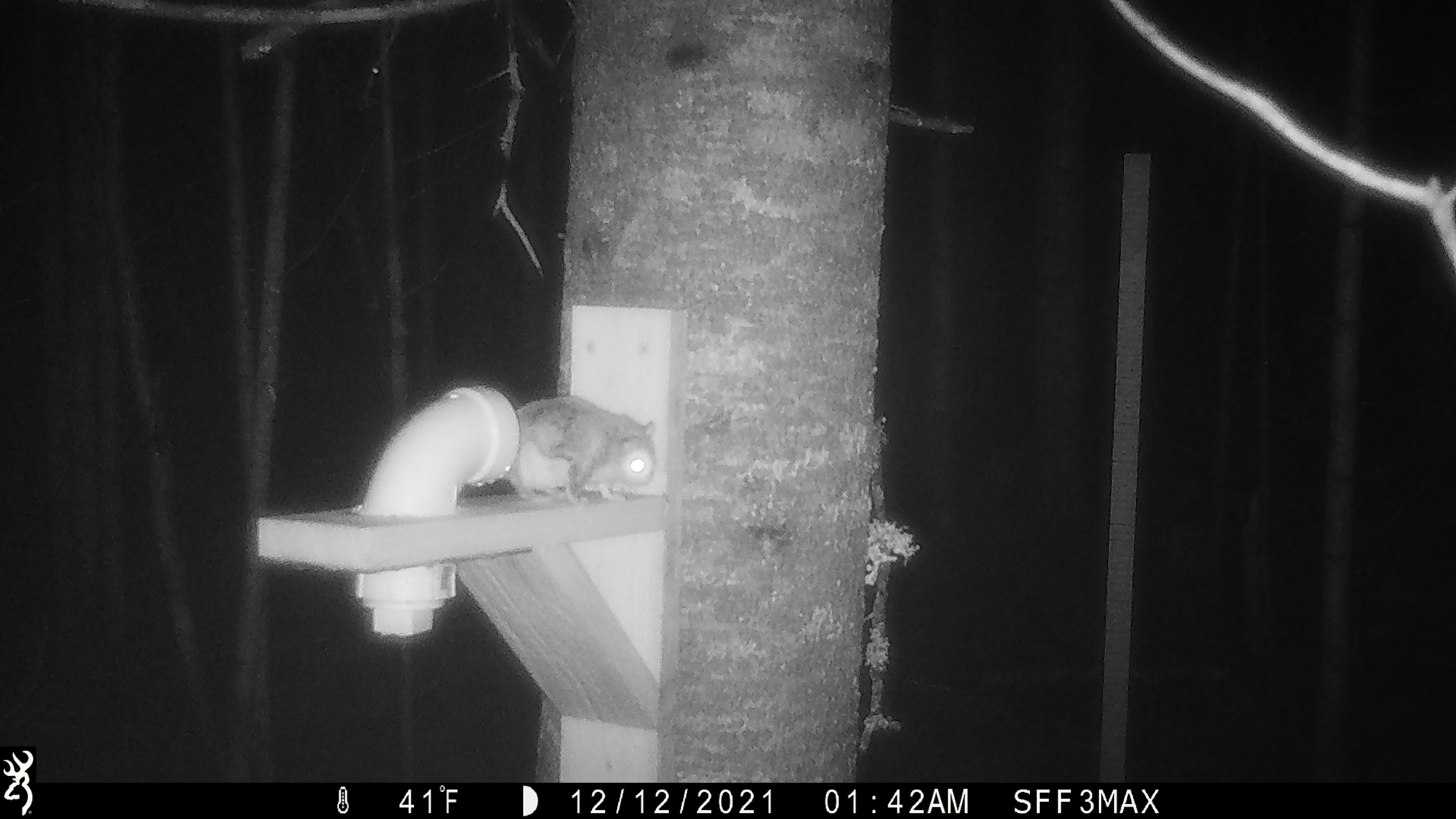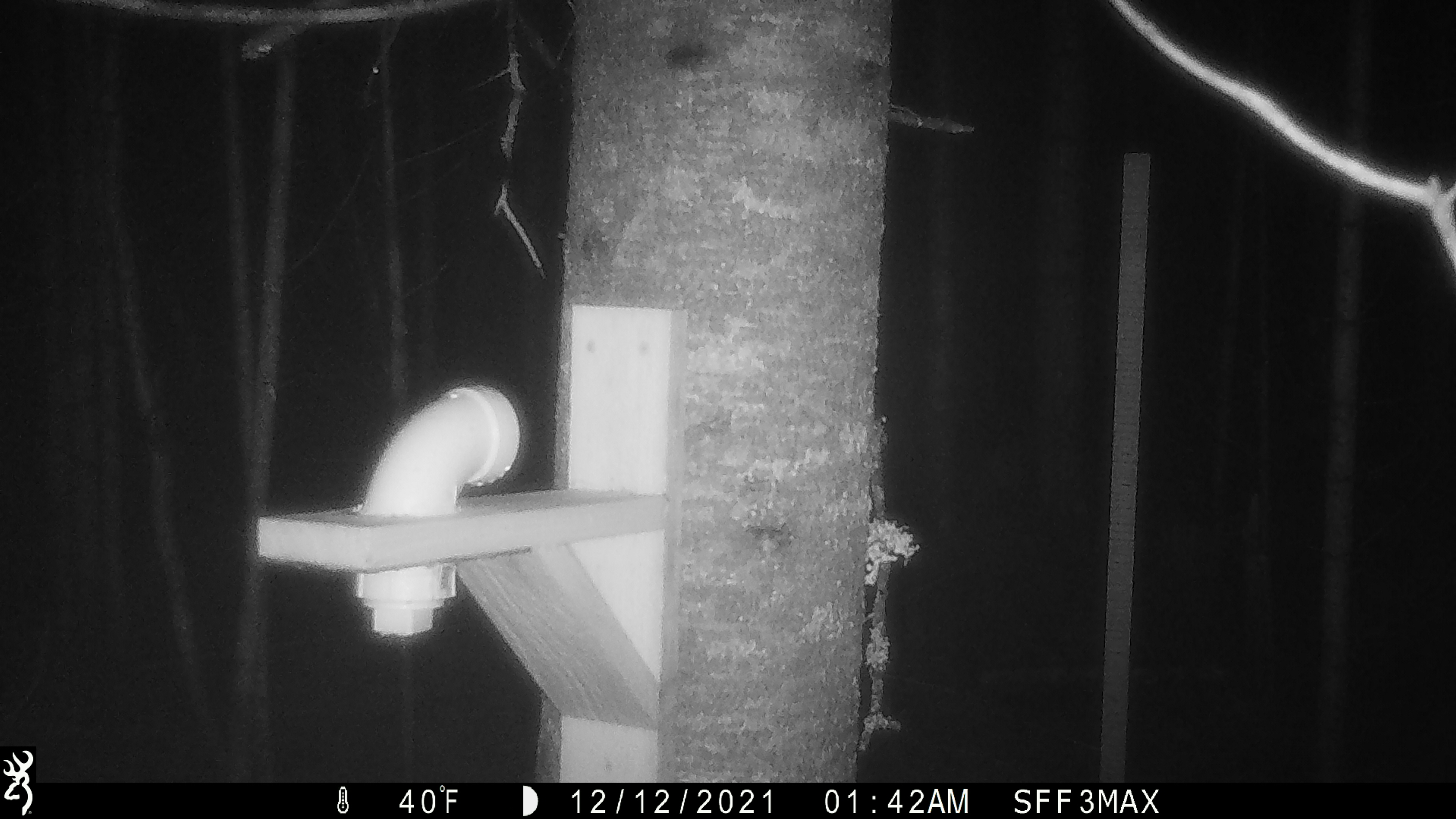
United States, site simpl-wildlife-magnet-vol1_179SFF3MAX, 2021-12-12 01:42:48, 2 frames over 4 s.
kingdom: Animalia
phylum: Chordata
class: Mammalia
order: Rodentia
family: Sciuridae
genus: Glaucomys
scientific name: Glaucomys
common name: flying squirrel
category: flying squirrel sp.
Flying squirrel sp. (flying squirrel) (Glaucomys).